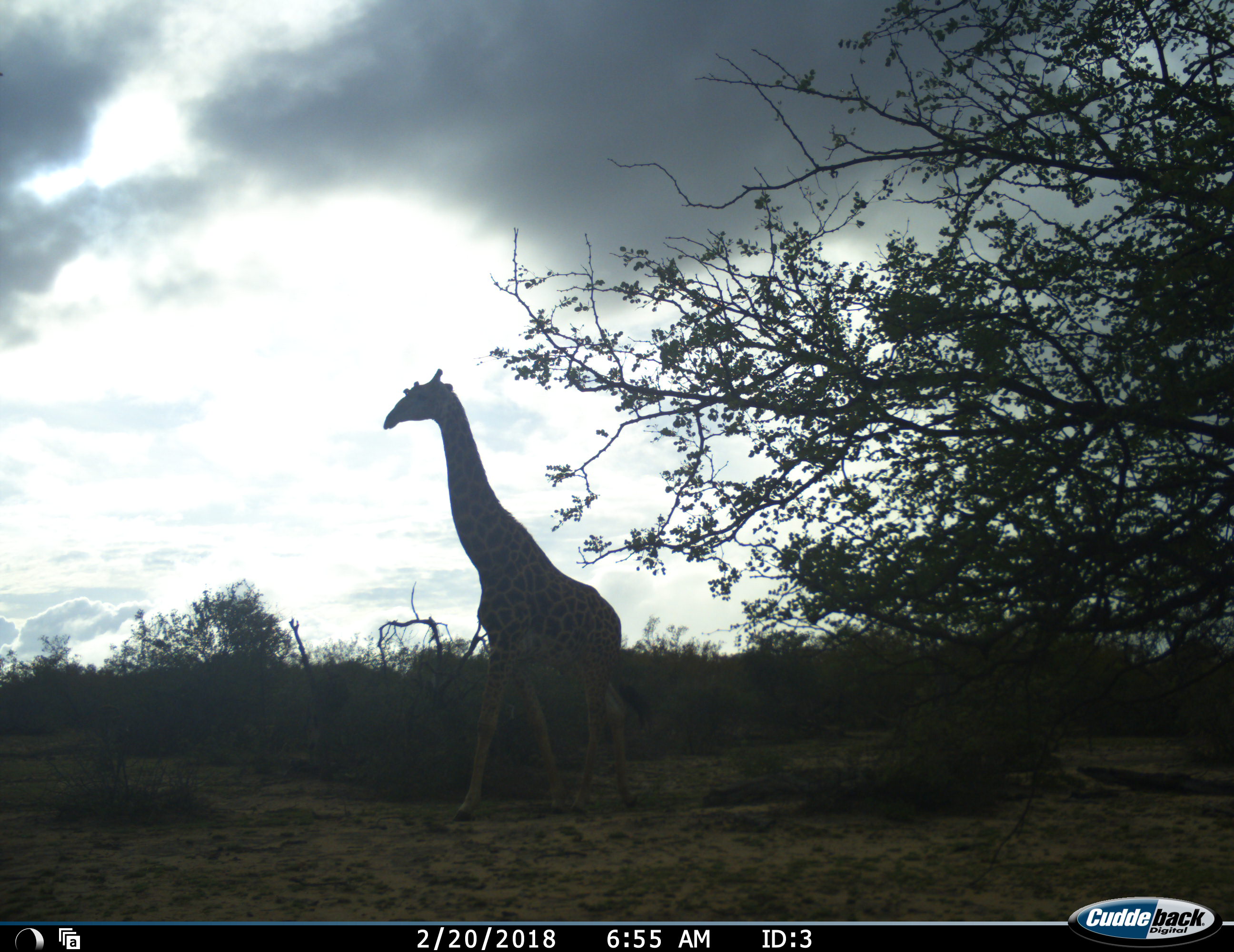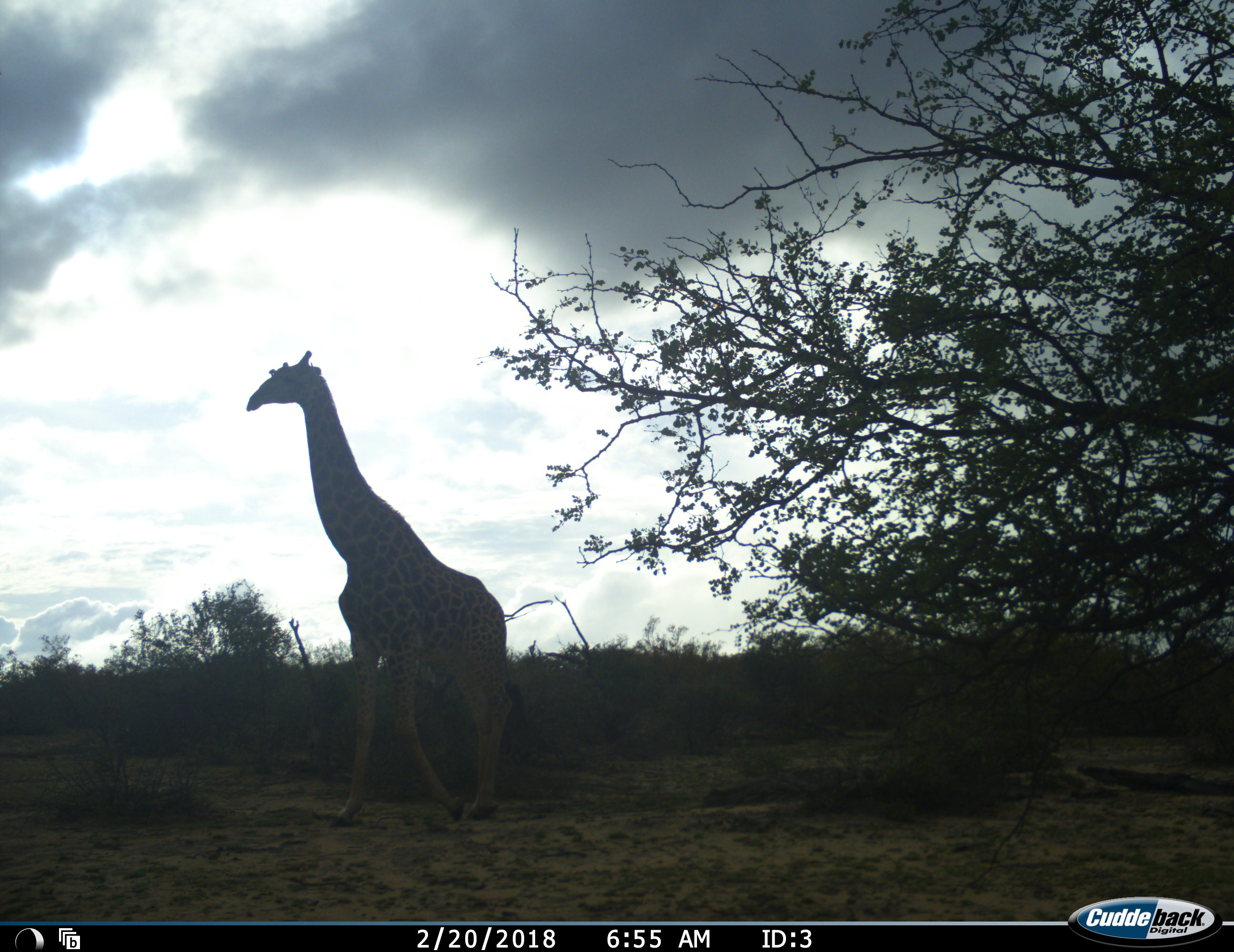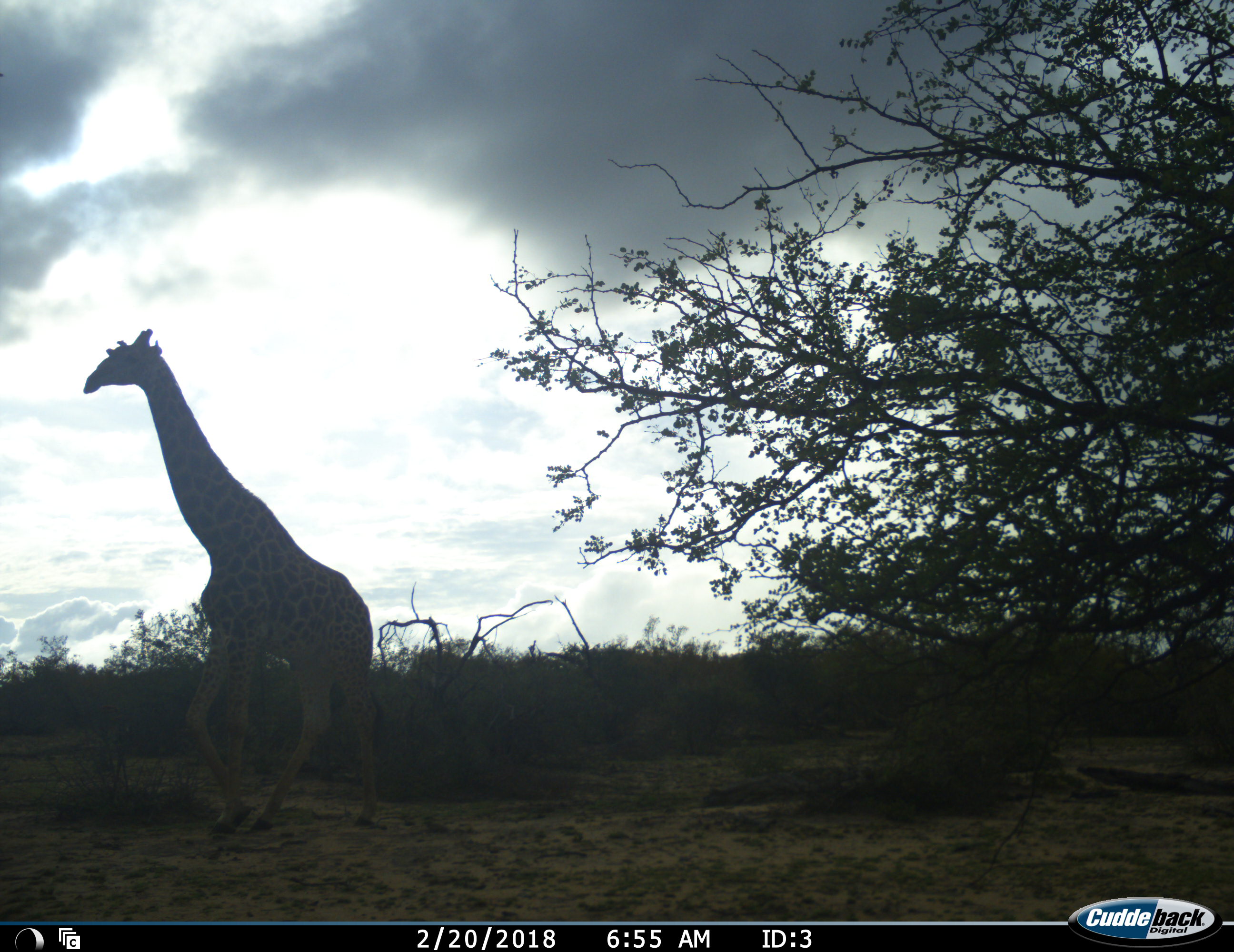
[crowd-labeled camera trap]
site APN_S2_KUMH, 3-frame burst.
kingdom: Animalia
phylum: Chordata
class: Mammalia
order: Artiodactyla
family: Giraffidae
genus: Giraffa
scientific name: Giraffa camelopardalis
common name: giraffe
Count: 1.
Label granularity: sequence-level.